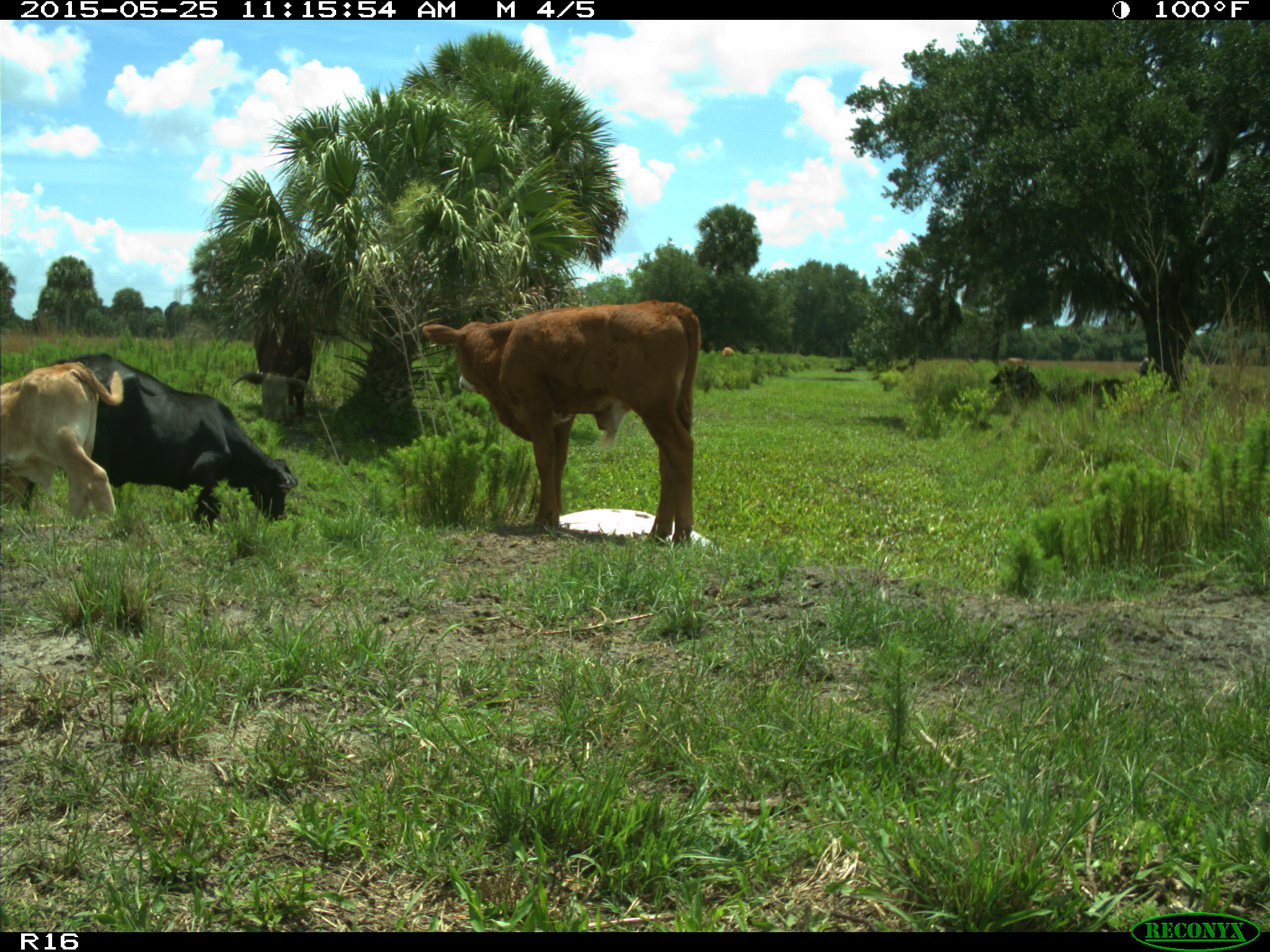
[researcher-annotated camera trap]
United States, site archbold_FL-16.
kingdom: Animalia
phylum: Chordata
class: Mammalia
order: Artiodactyla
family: Bovidae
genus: Bos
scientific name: Bos taurus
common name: domestic cow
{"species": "Bos taurus (domestic cow)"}